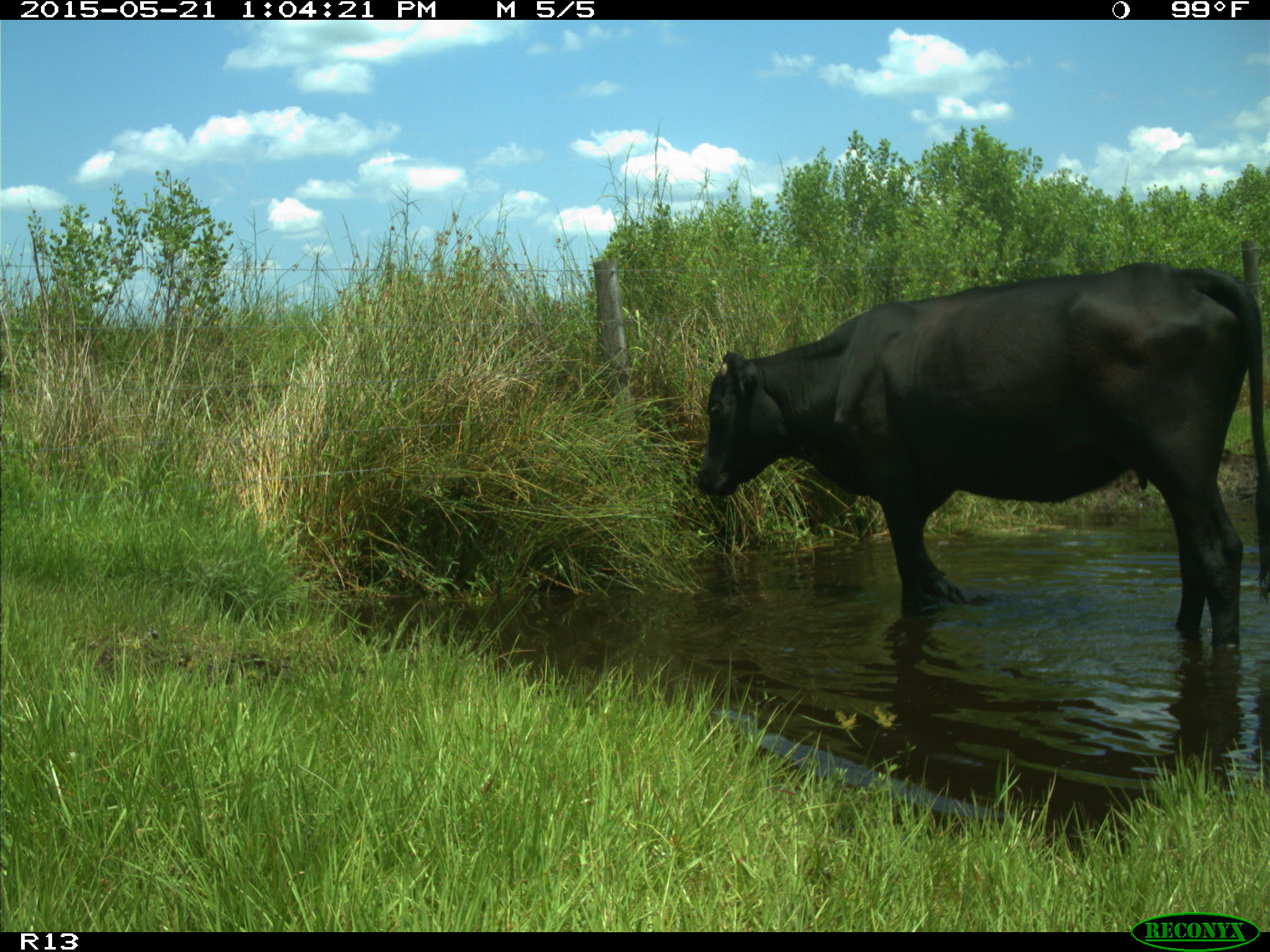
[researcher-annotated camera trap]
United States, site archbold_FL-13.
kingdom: Animalia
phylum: Chordata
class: Mammalia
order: Artiodactyla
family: Bovidae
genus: Bos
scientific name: Bos taurus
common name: domestic cow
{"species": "Bos taurus (domestic cow)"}